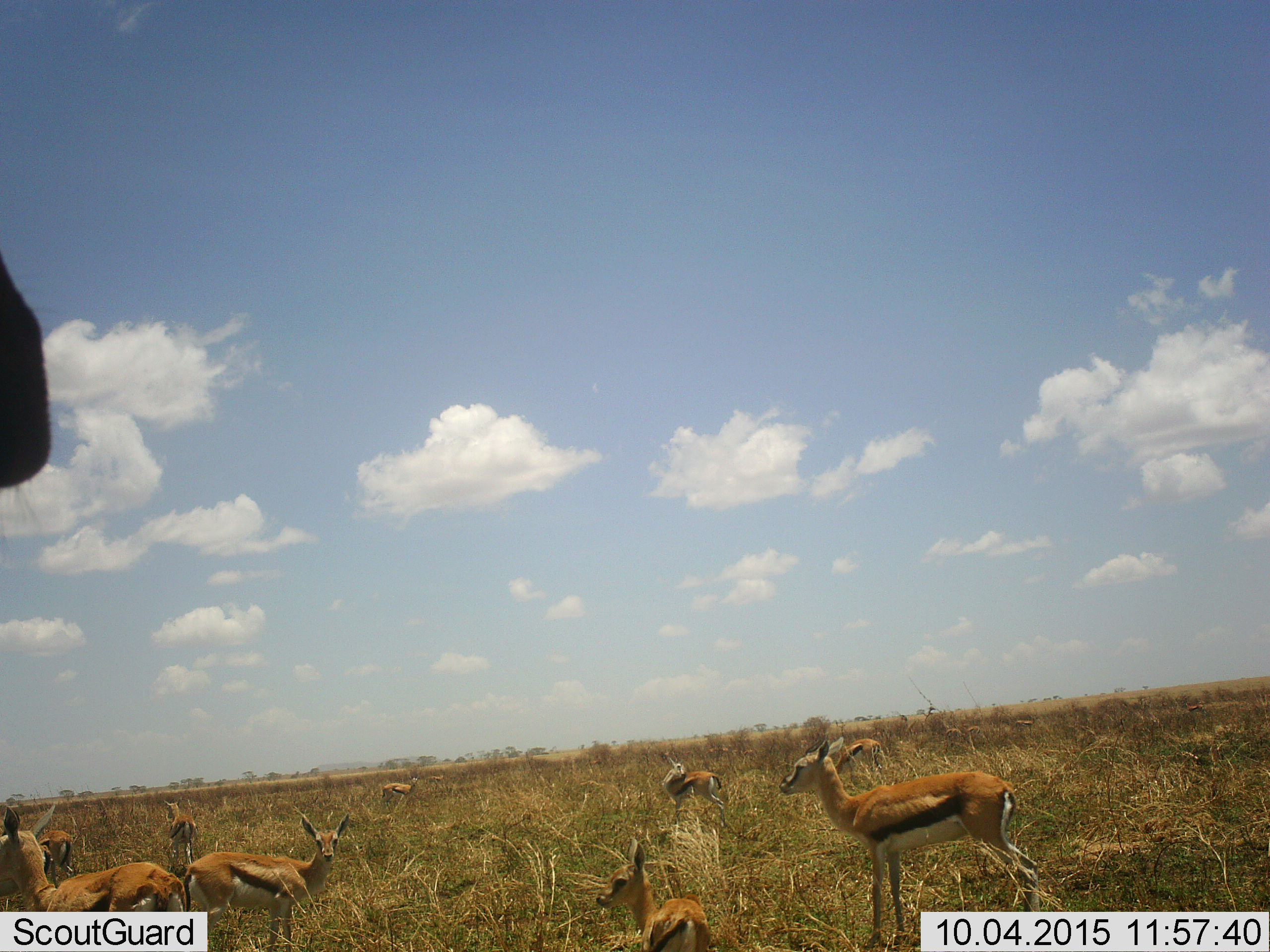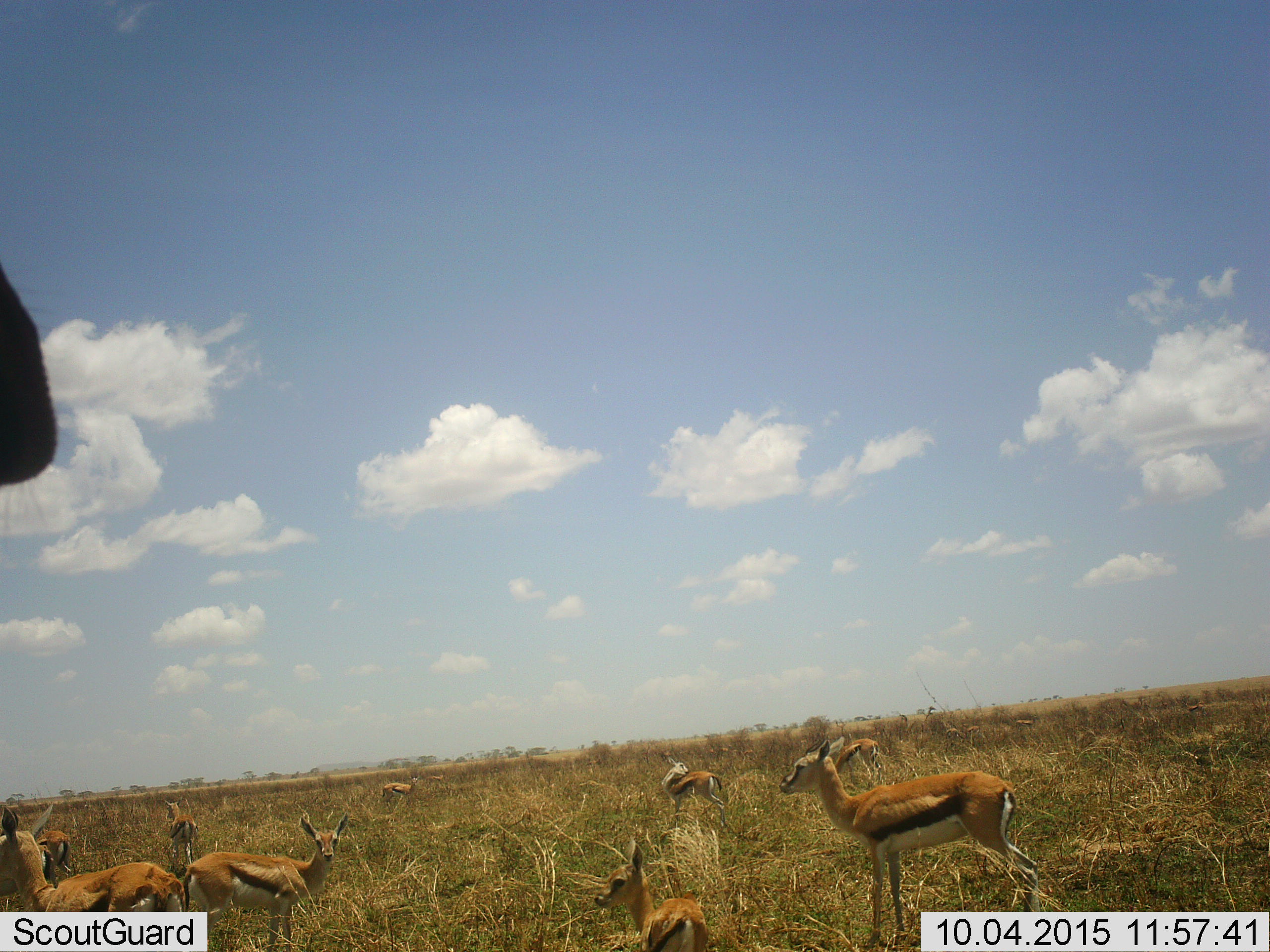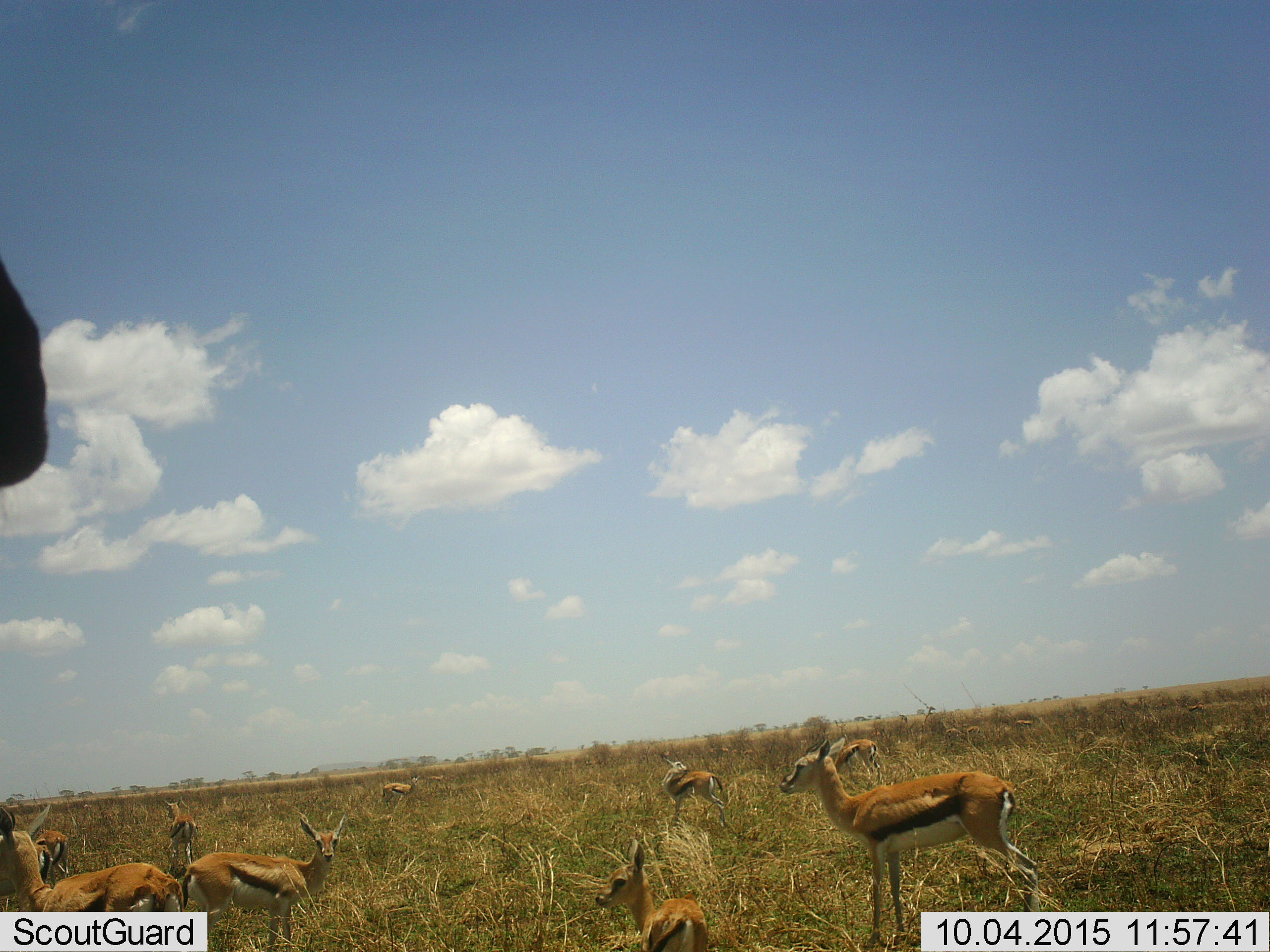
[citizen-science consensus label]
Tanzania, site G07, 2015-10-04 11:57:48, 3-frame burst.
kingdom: Animalia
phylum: Chordata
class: Mammalia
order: Artiodactyla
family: Bovidae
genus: Eudorcas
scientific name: Eudorcas thomsonii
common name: thomson's gazelle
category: gazellethomsons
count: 10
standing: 100%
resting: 11%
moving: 0%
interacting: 0%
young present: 89%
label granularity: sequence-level